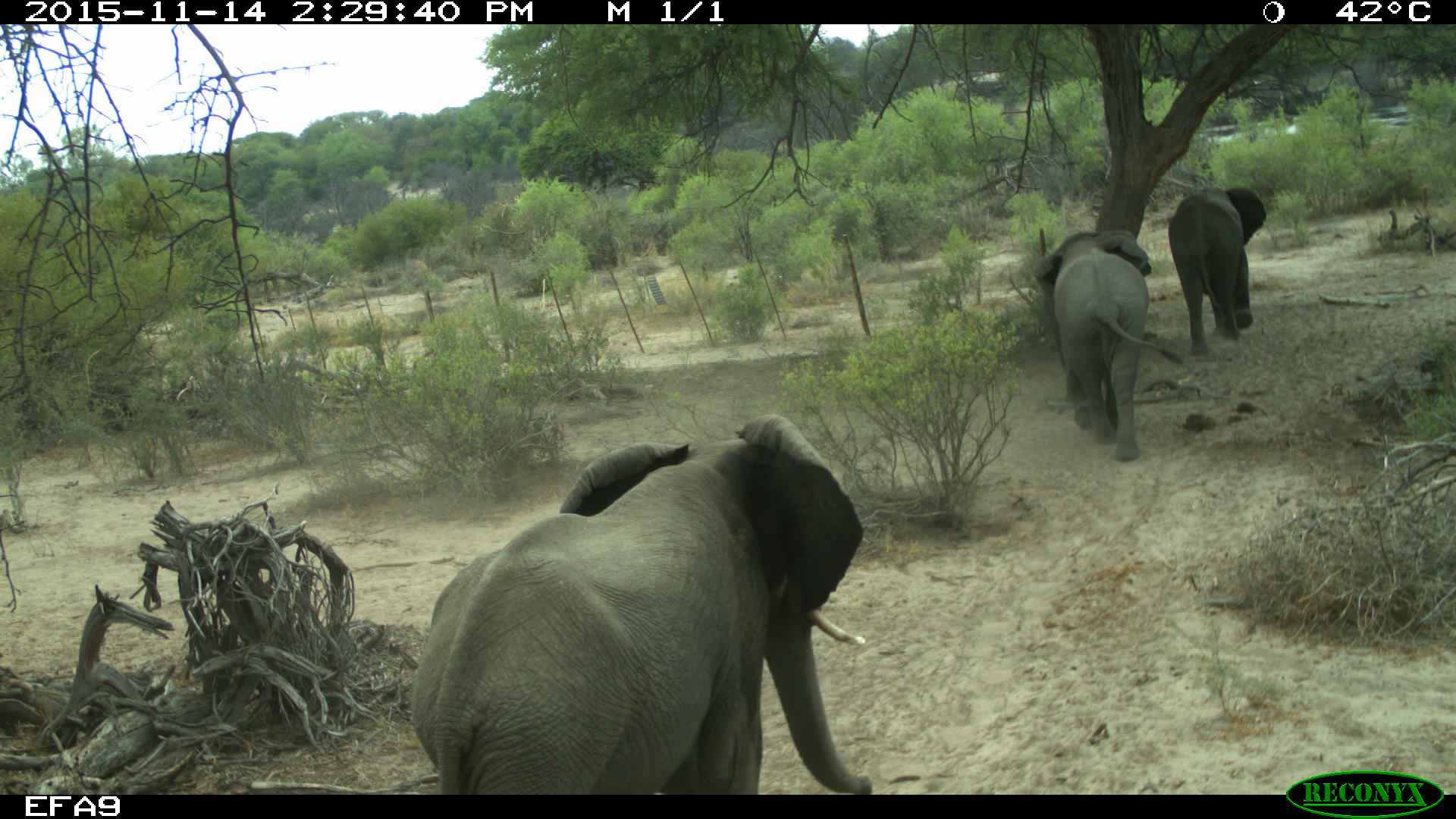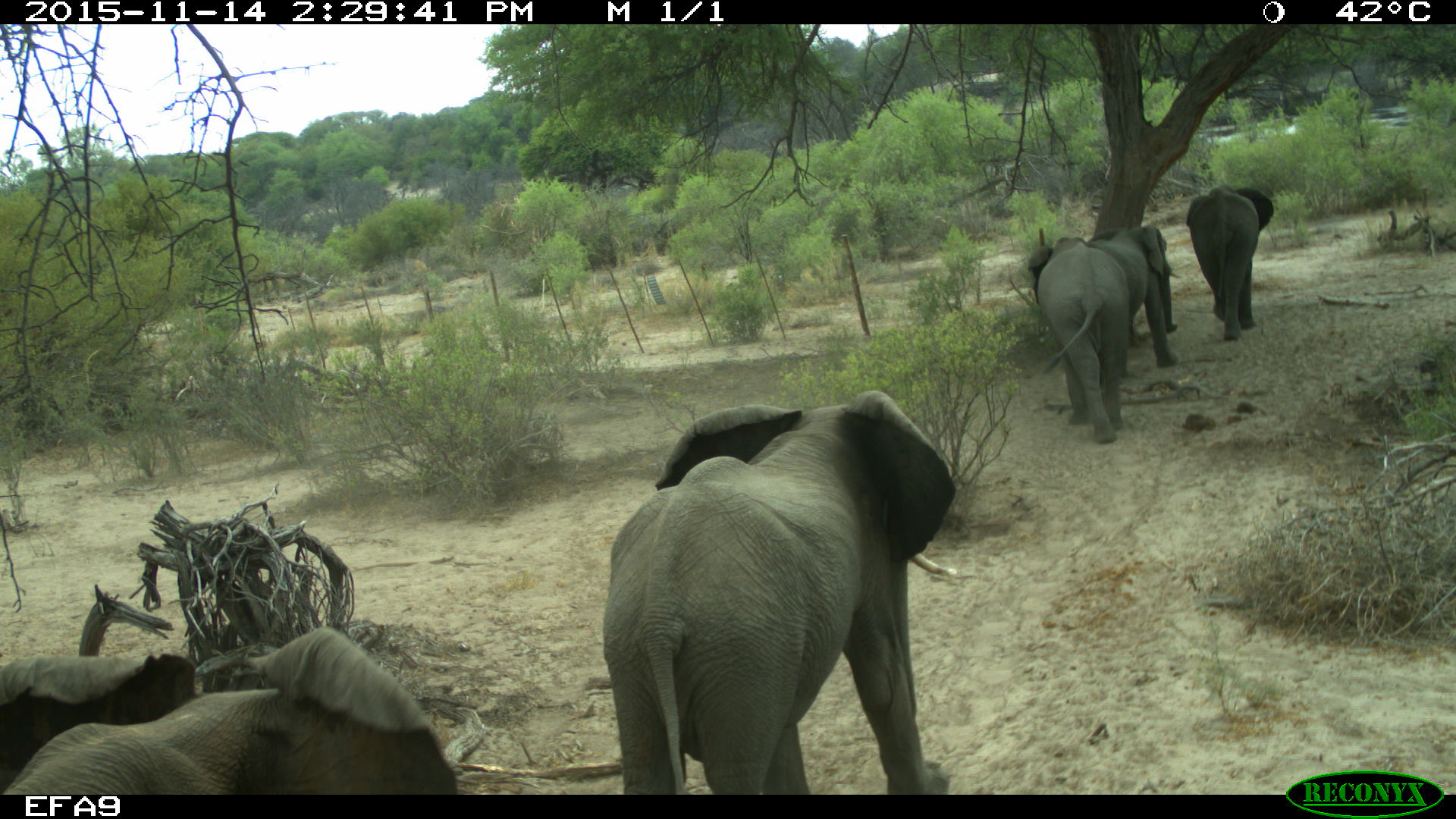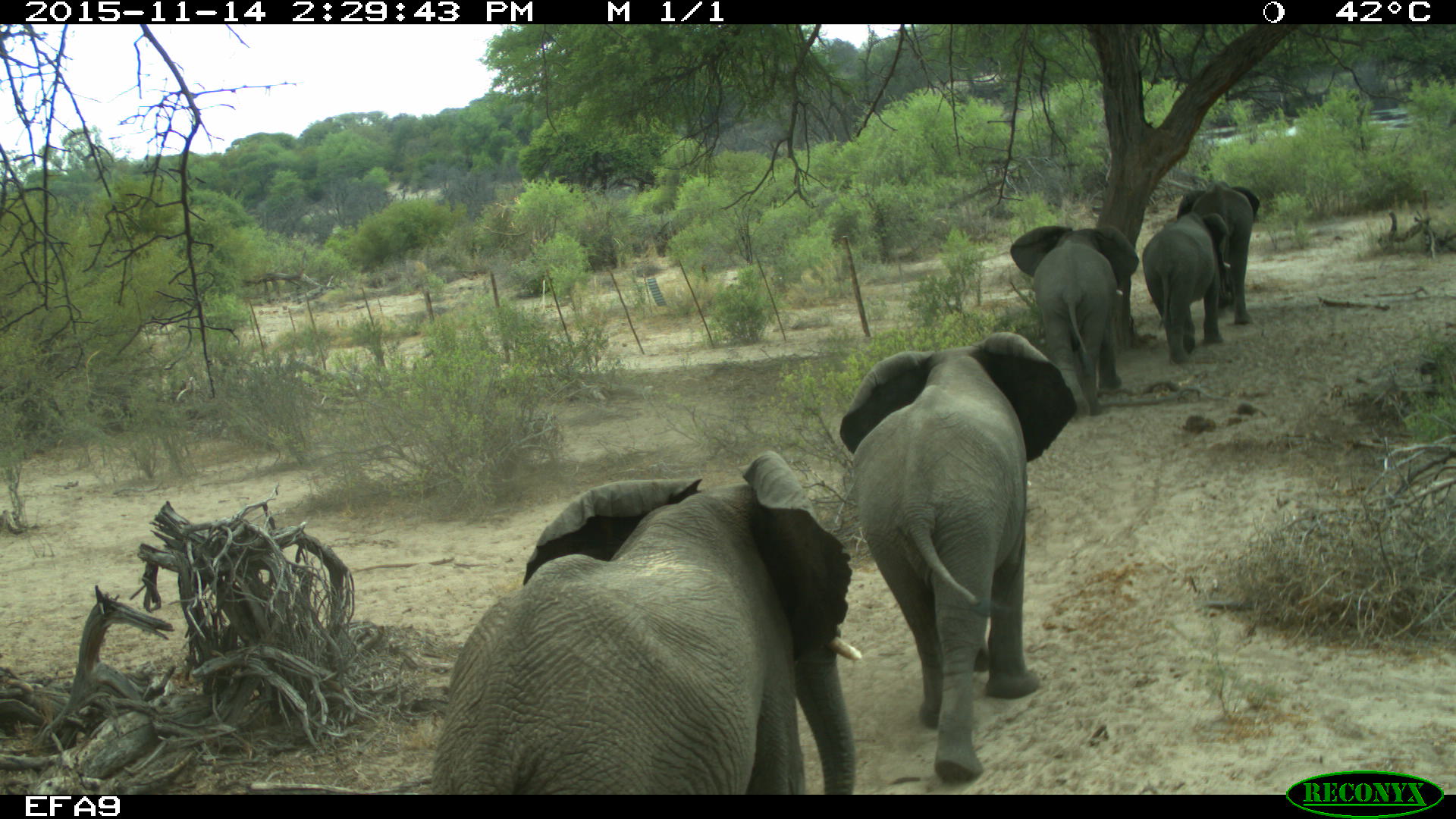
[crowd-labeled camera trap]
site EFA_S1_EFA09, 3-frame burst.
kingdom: Animalia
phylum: Chordata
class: Mammalia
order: Proboscidea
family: Elephantidae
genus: Loxodonta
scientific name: Loxodonta africana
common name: african bush elephant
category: elephant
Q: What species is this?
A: Elephant (african bush elephant) (Loxodonta africana).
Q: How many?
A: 5.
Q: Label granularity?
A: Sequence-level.